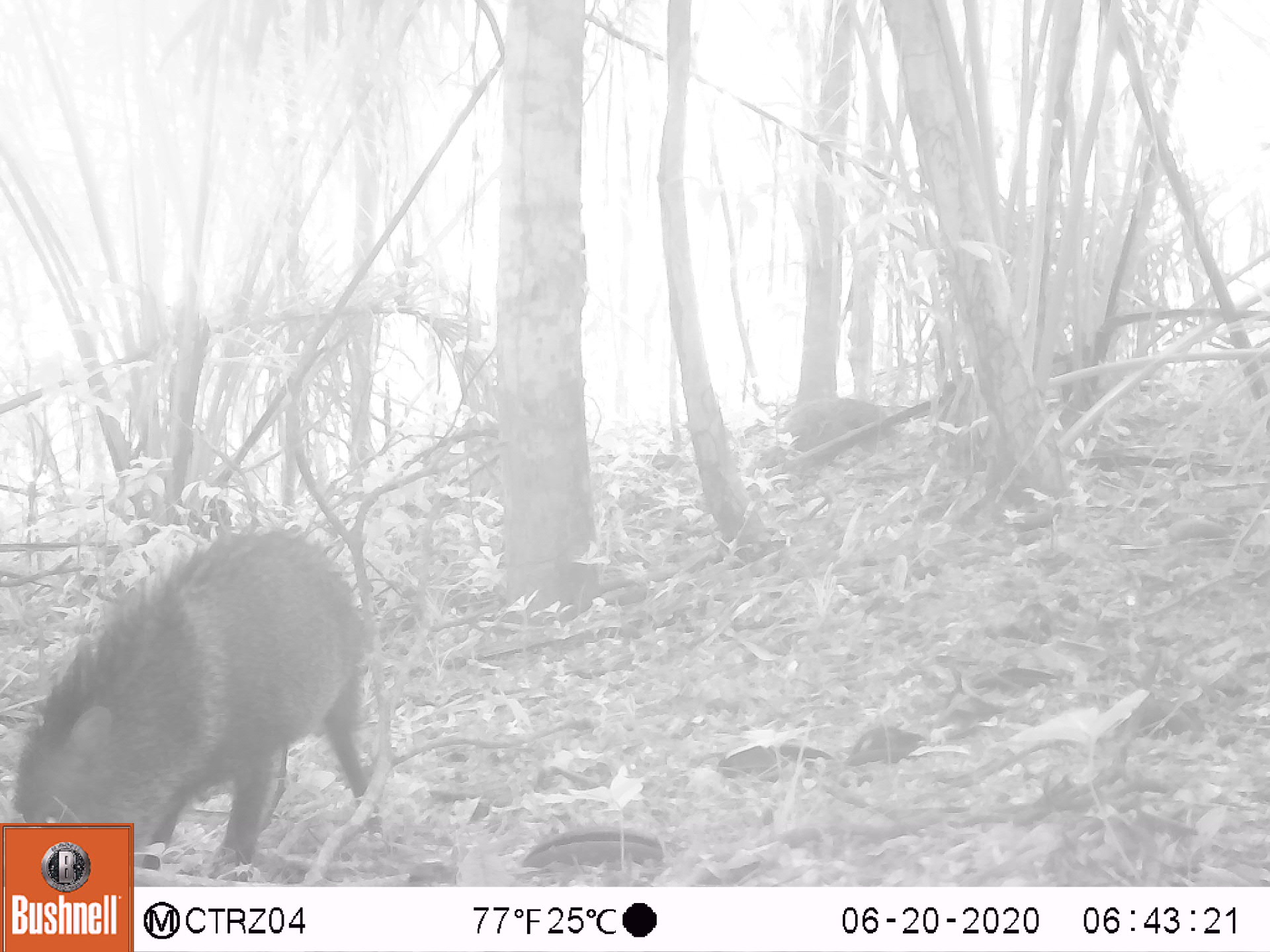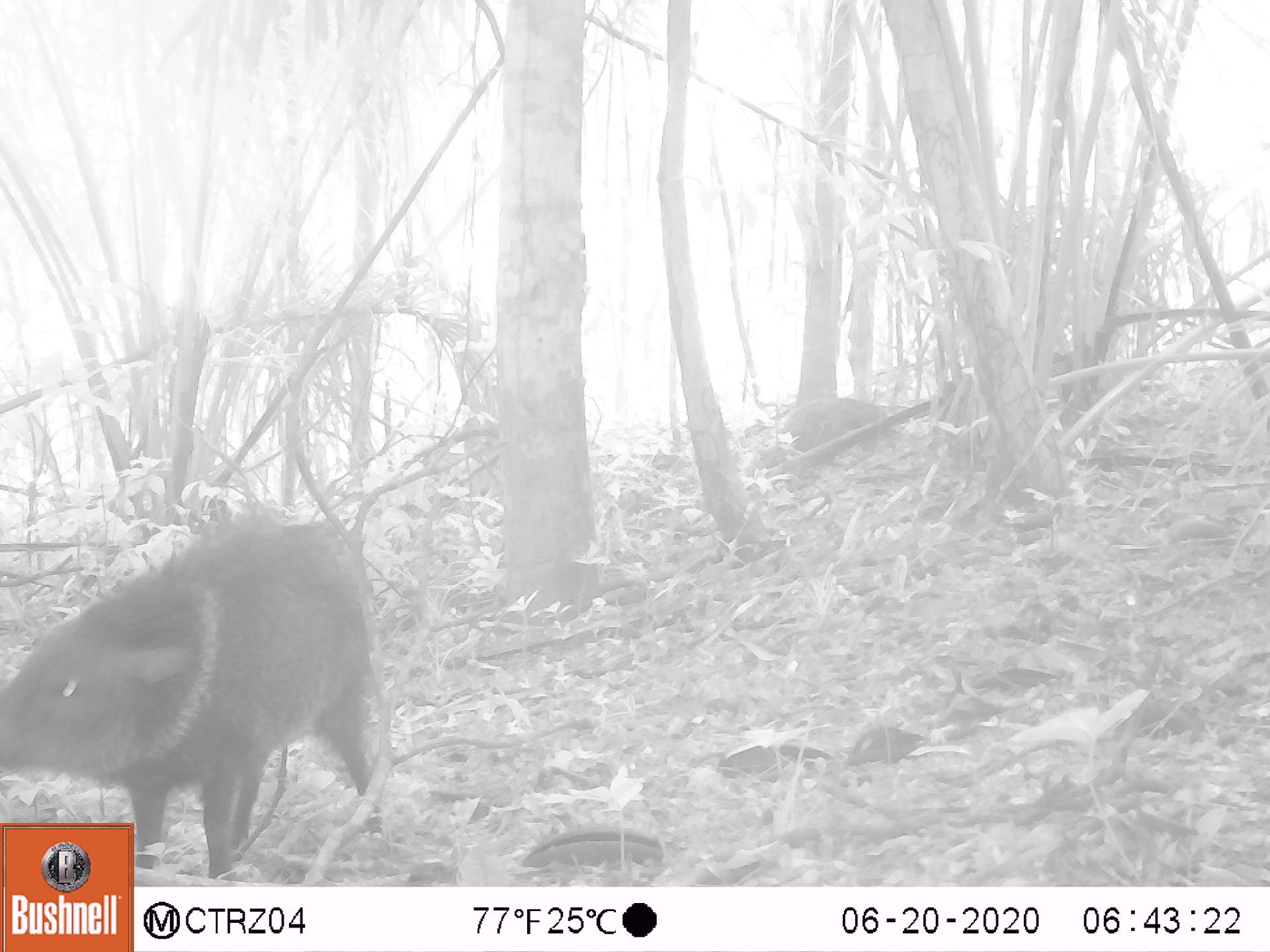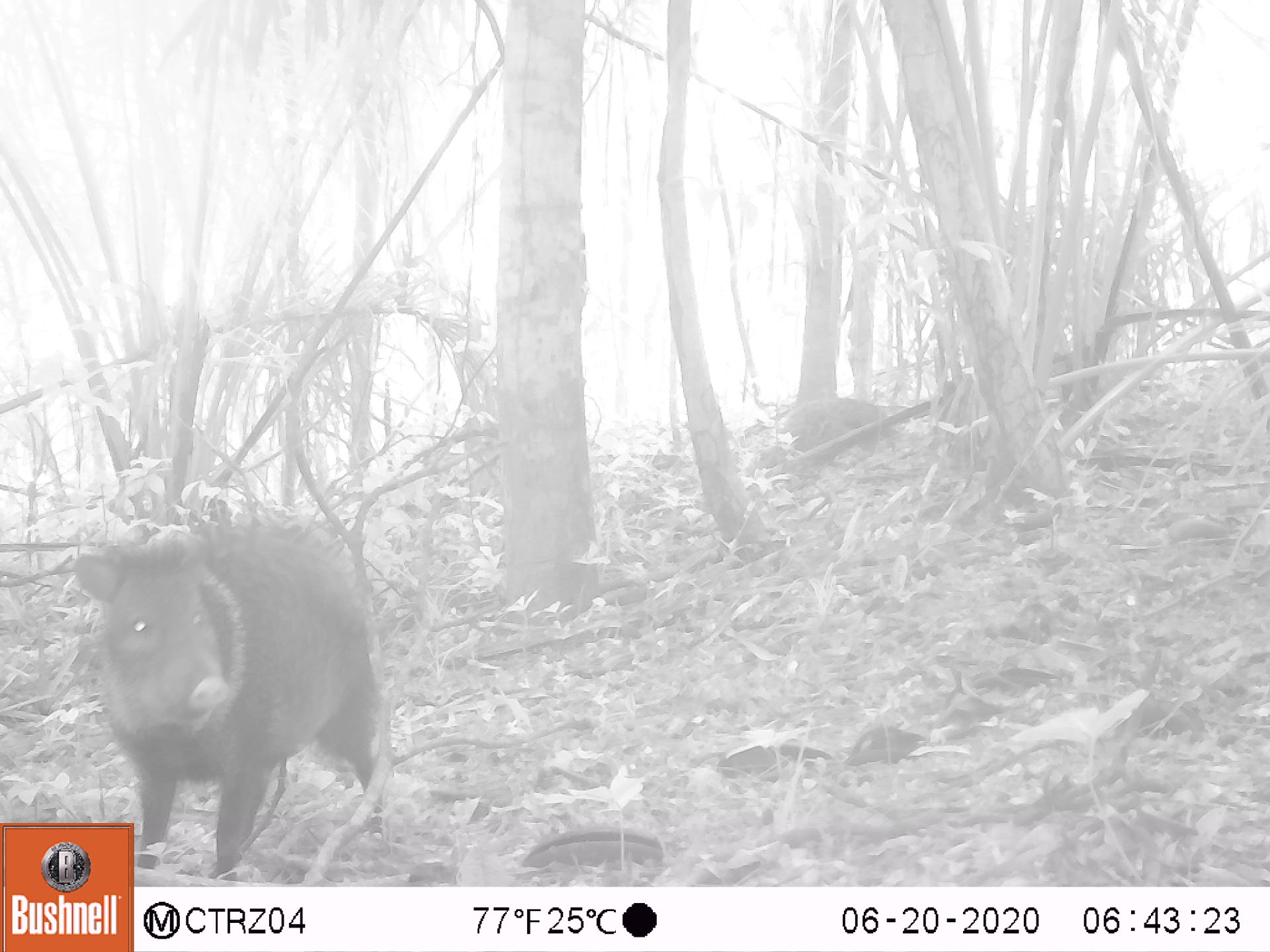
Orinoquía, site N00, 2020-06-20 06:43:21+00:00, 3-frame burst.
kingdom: Animalia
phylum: Chordata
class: Mammalia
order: Artiodactyla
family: Tayassuidae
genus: Pecari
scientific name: Pecari tajacu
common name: collared peccary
Collared peccary (Pecari tajacu).